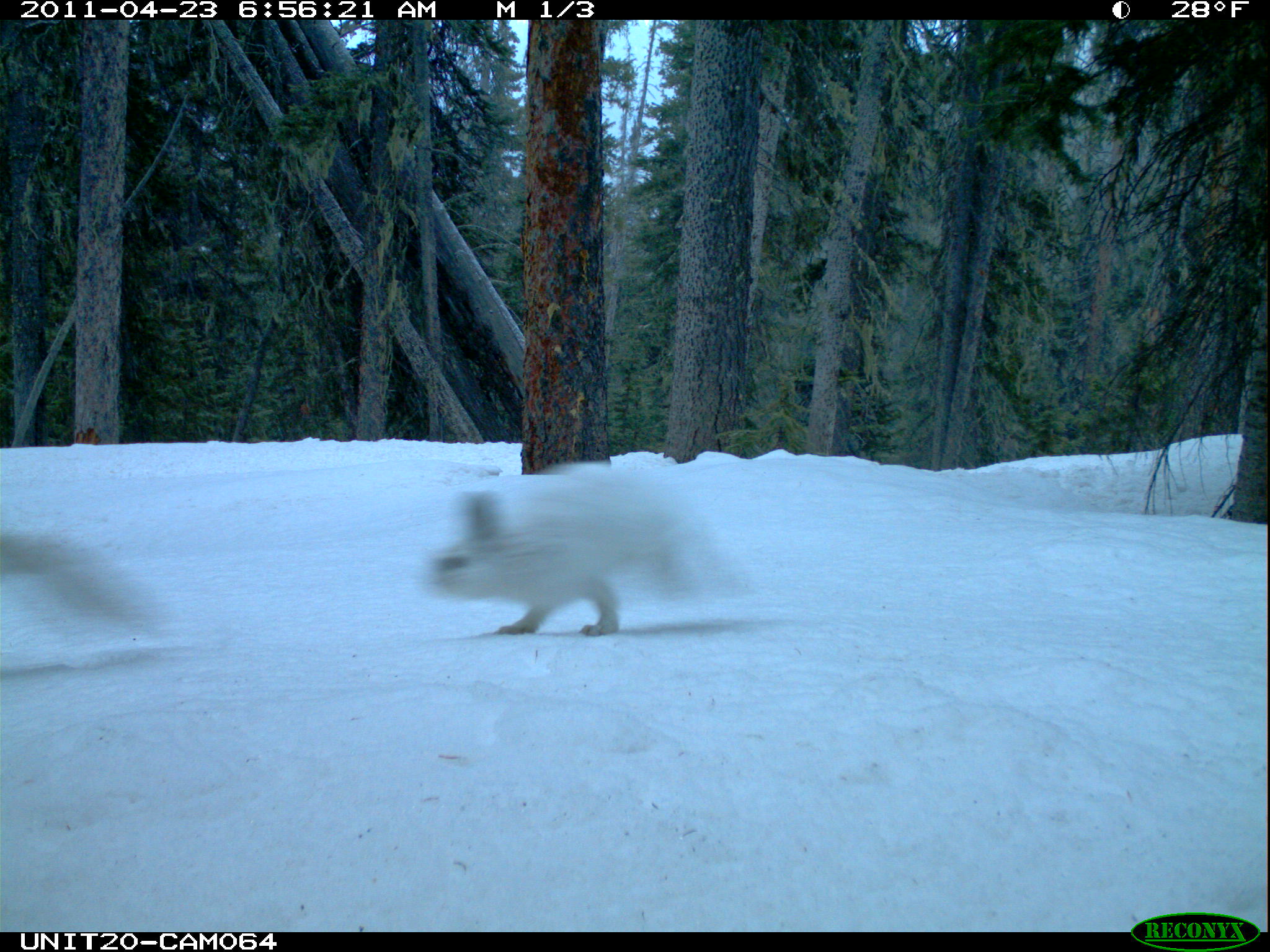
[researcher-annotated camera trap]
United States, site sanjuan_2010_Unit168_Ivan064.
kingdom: Animalia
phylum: Chordata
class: Mammalia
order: Lagomorpha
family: Leporidae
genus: Lepus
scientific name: Lepus americanus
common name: snowshoe hare